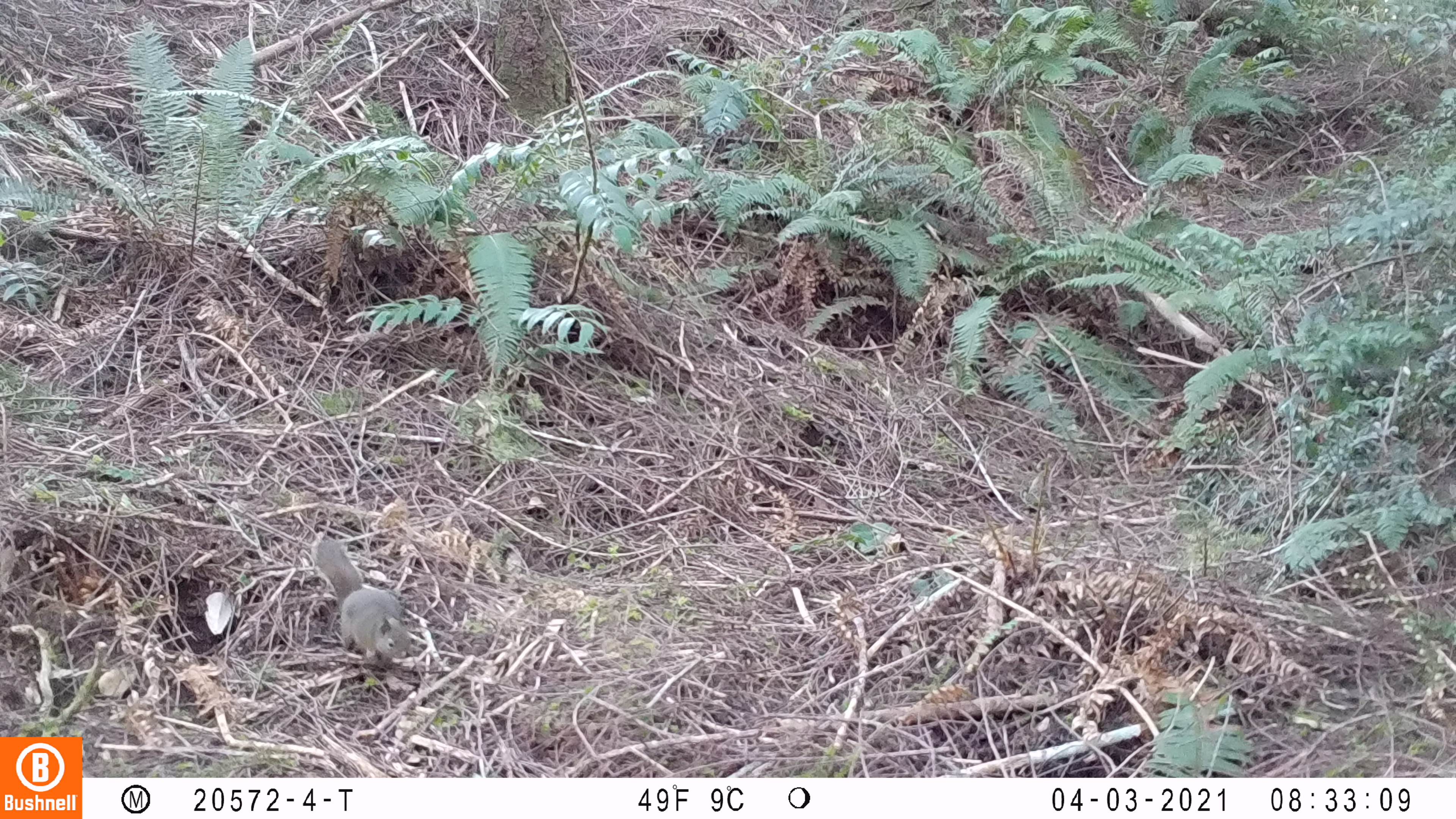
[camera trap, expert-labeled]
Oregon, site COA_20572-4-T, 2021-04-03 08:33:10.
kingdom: Animalia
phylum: Chordata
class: Mammalia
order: Rodentia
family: Sciuridae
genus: Tamiasciurus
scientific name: Tamiasciurus douglasii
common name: douglas squirrel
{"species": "douglas squirrel (Tamiasciurus douglasii)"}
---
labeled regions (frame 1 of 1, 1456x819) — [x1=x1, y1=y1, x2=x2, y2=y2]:
douglas squirrel: [x1=306, y1=530, x2=417, y2=671]